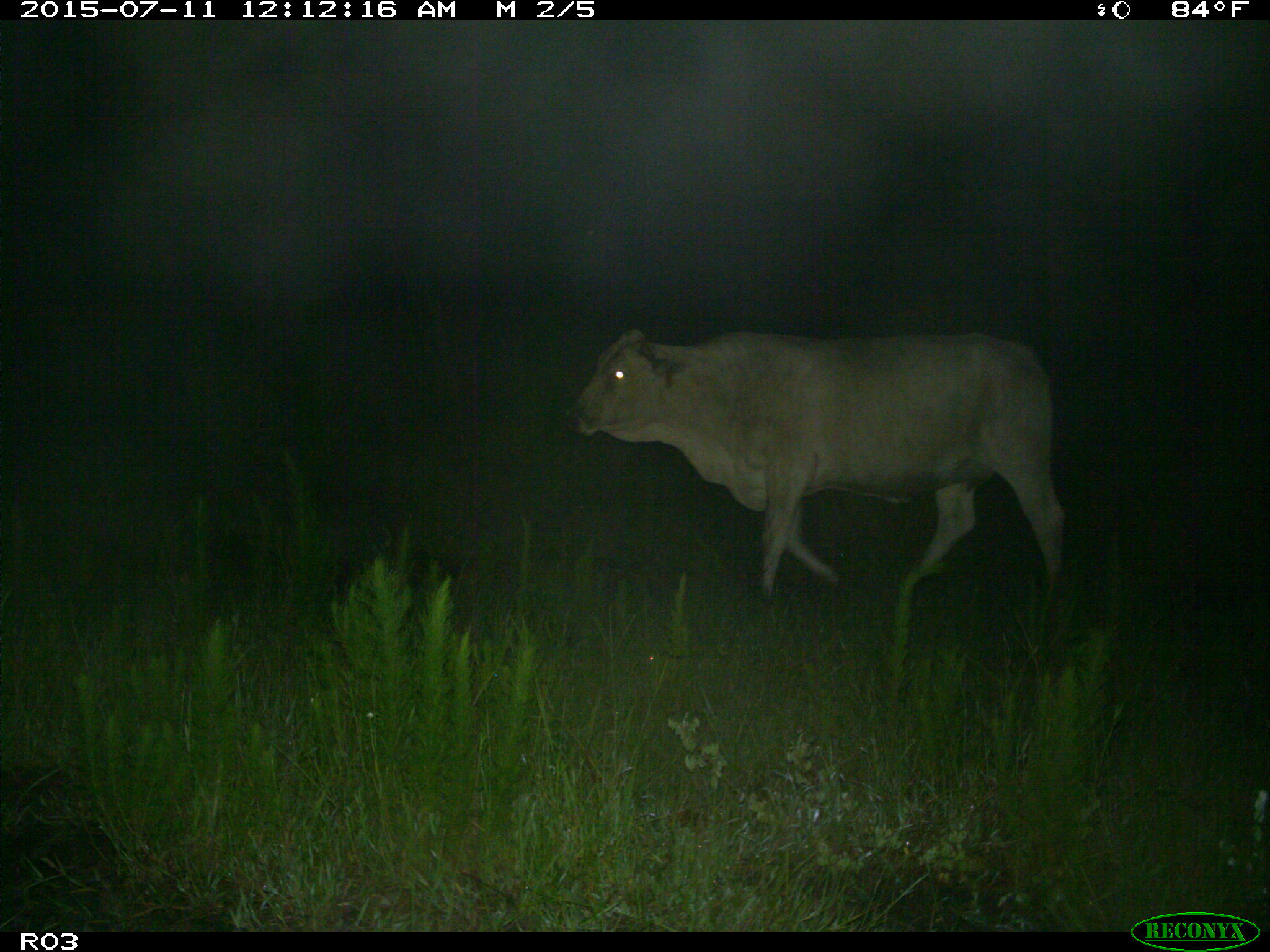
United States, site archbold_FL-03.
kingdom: Animalia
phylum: Chordata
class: Mammalia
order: Artiodactyla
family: Bovidae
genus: Bos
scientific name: Bos taurus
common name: domestic cow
Bos taurus (domestic cow).